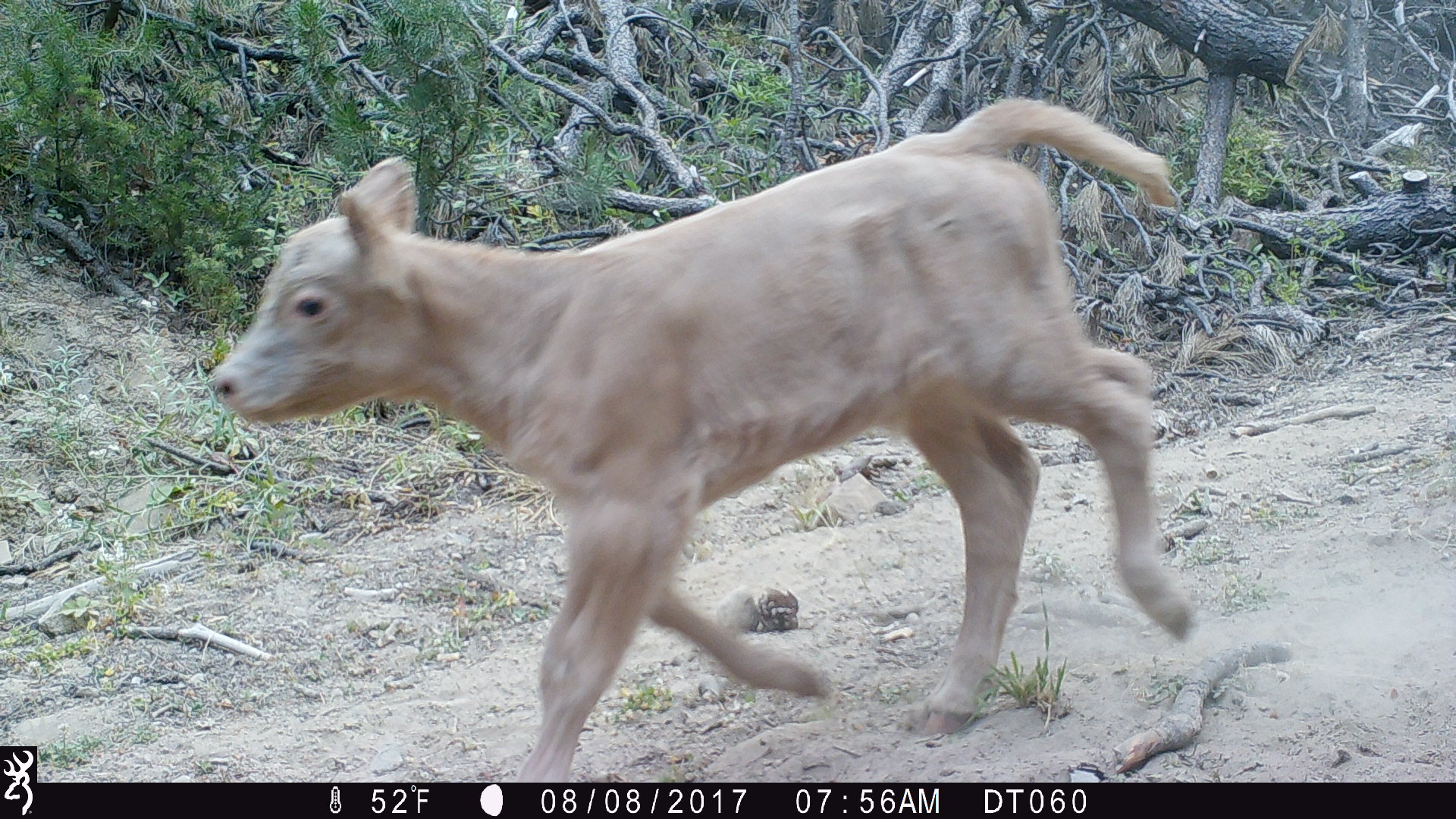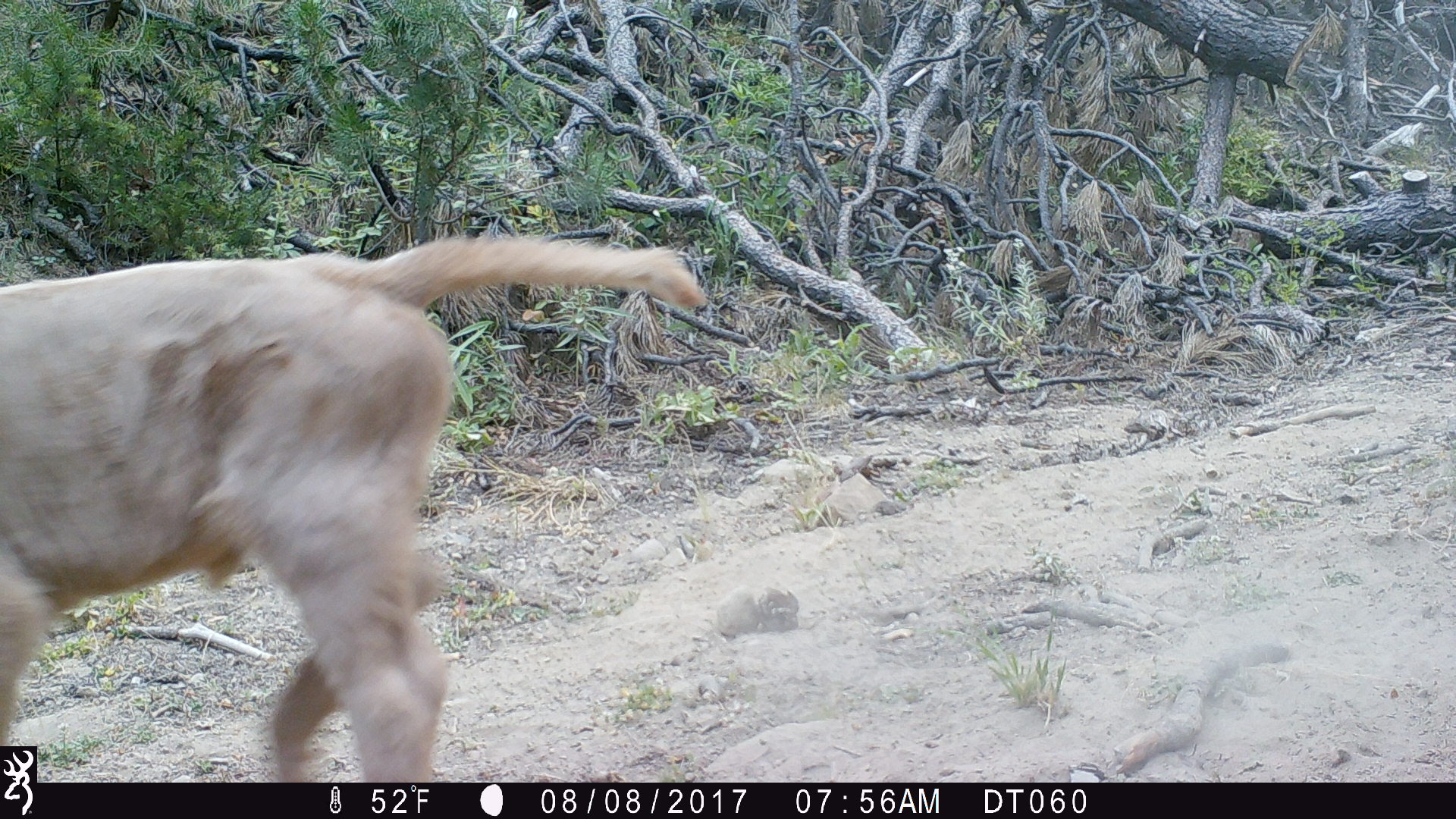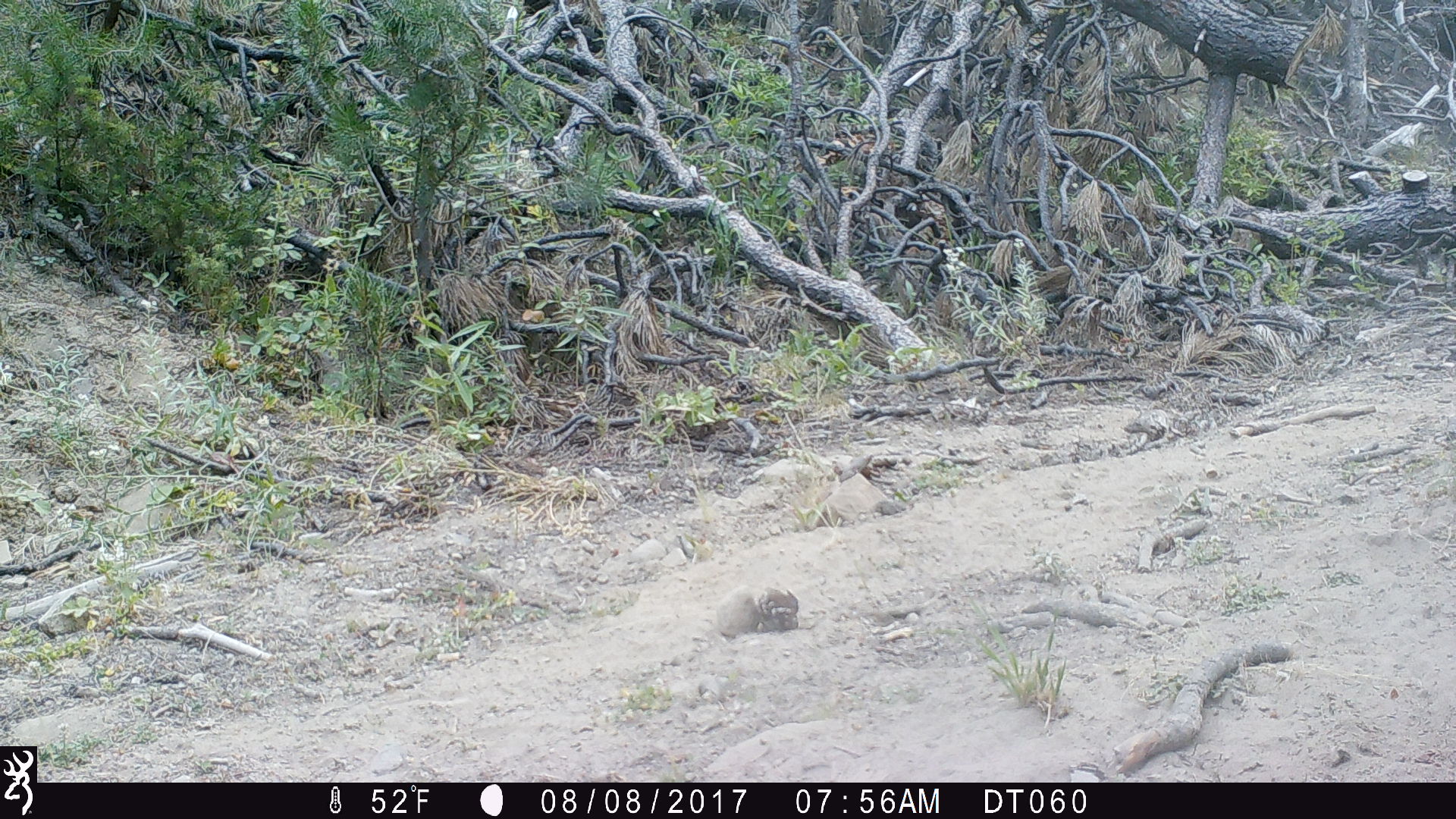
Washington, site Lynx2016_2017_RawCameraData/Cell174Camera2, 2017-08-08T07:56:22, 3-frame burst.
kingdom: Animalia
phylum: Chordata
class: Mammalia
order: Artiodactyla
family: Bovidae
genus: Bos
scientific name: Bos taurus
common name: domestic cattle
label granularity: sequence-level